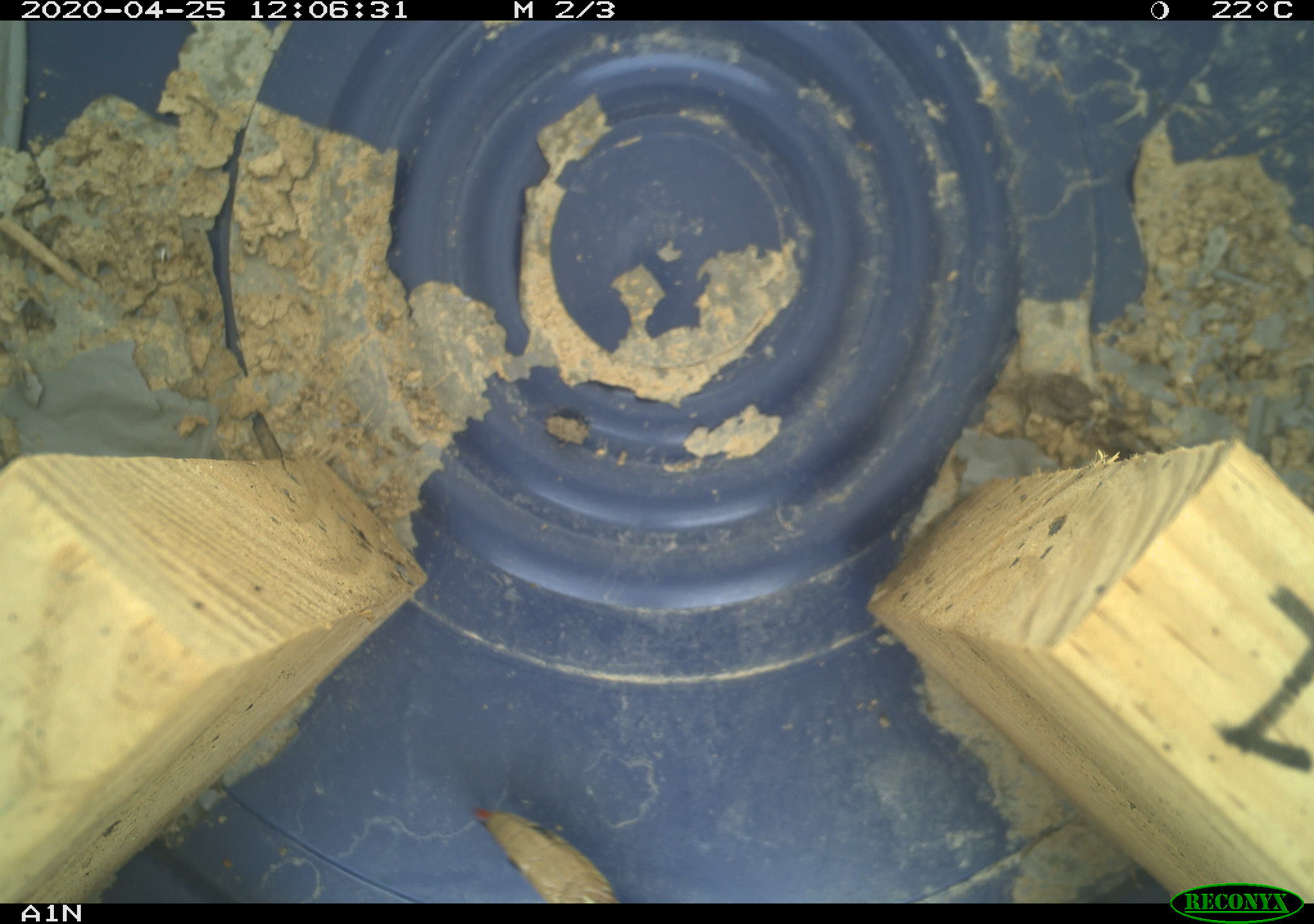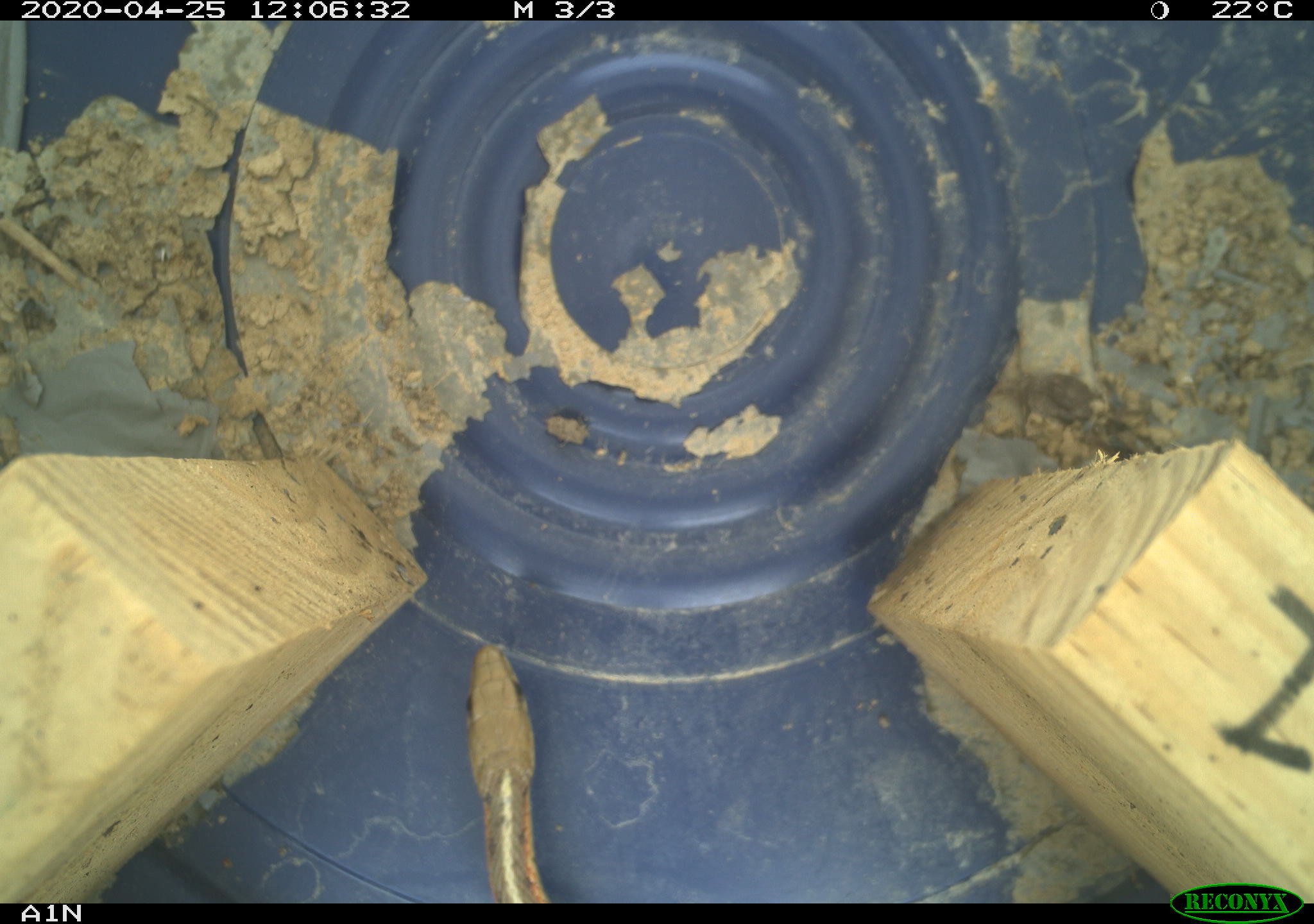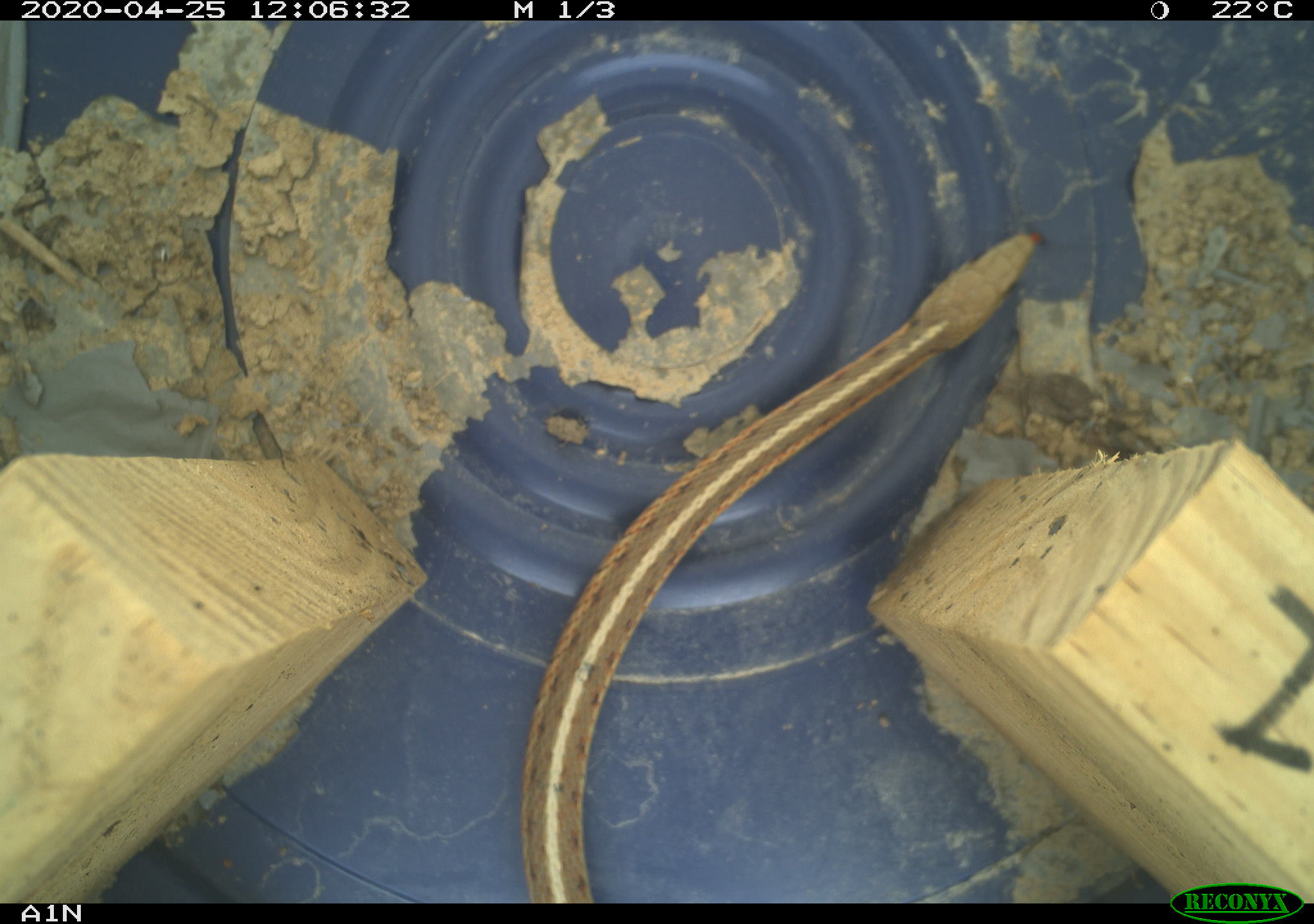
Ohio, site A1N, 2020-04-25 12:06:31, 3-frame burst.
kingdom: Animalia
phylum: Chordata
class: Reptilia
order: Squamata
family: Colubridae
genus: Thamnophis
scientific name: Thamnophis sirtalis sirtalis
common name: eastern gartersnake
Eastern gartersnake (Thamnophis sirtalis sirtalis).